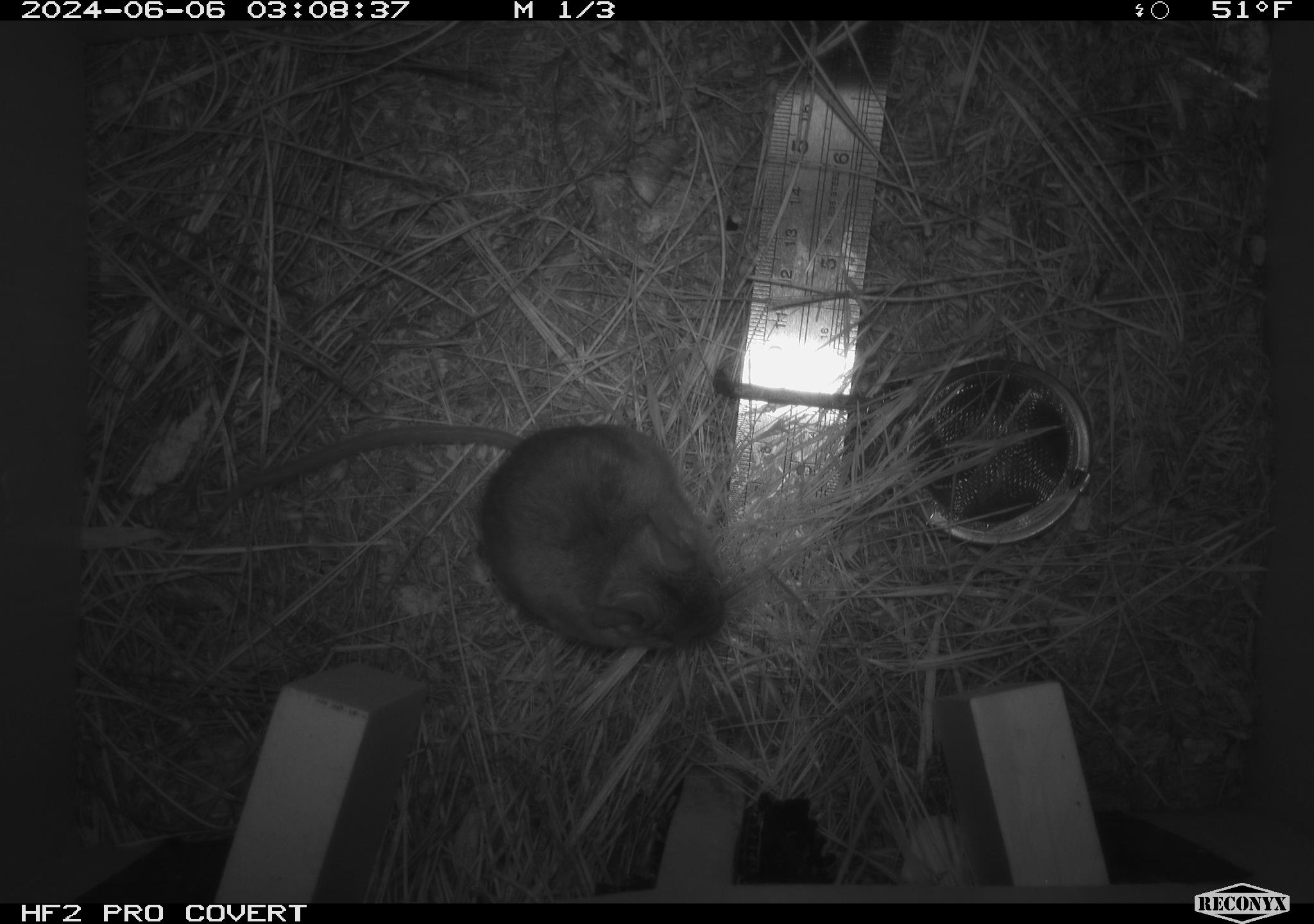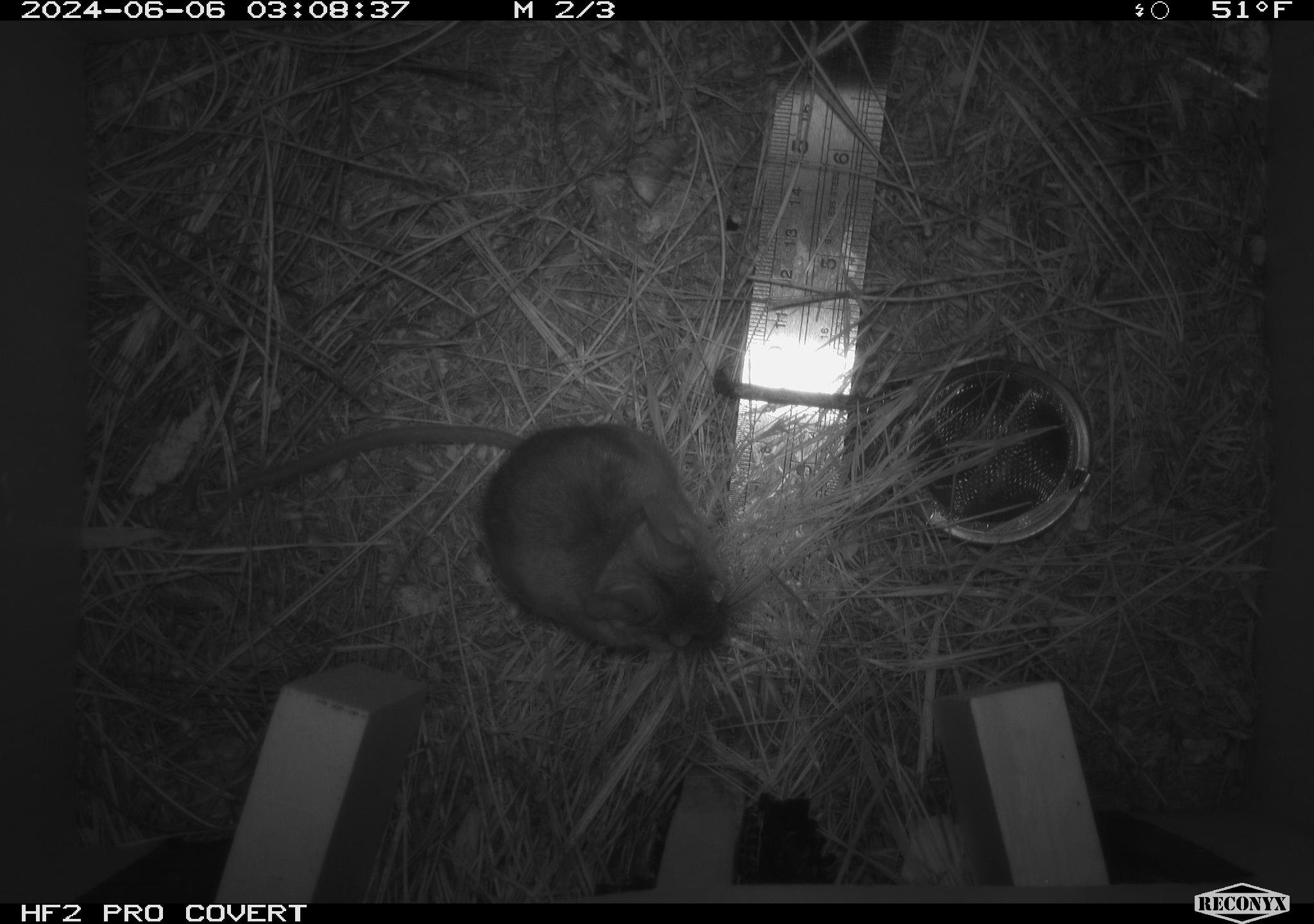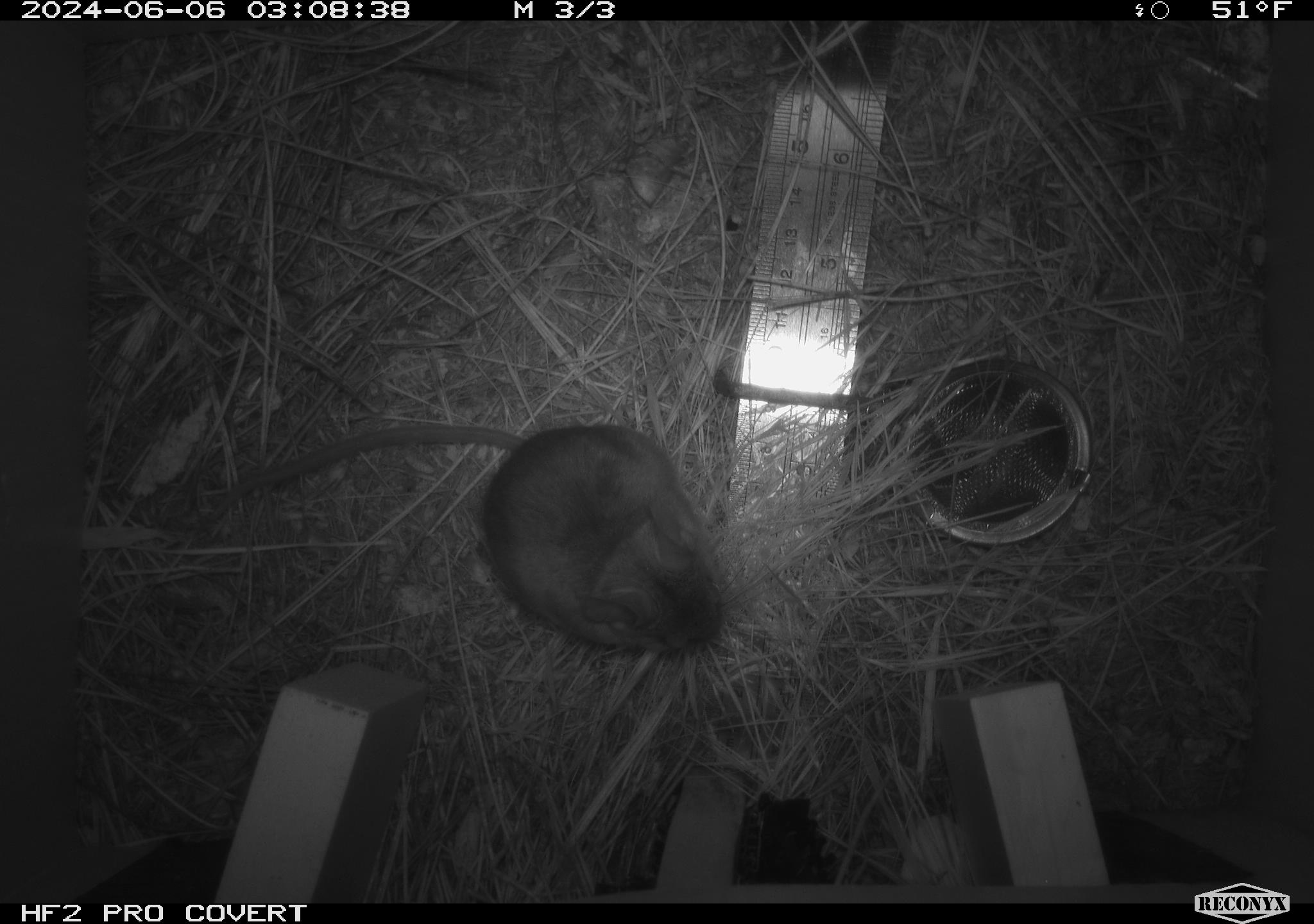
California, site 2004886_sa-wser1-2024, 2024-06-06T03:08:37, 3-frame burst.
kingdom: Animalia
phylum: Chordata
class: Mammalia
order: Rodentia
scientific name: Rodentia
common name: mouse species